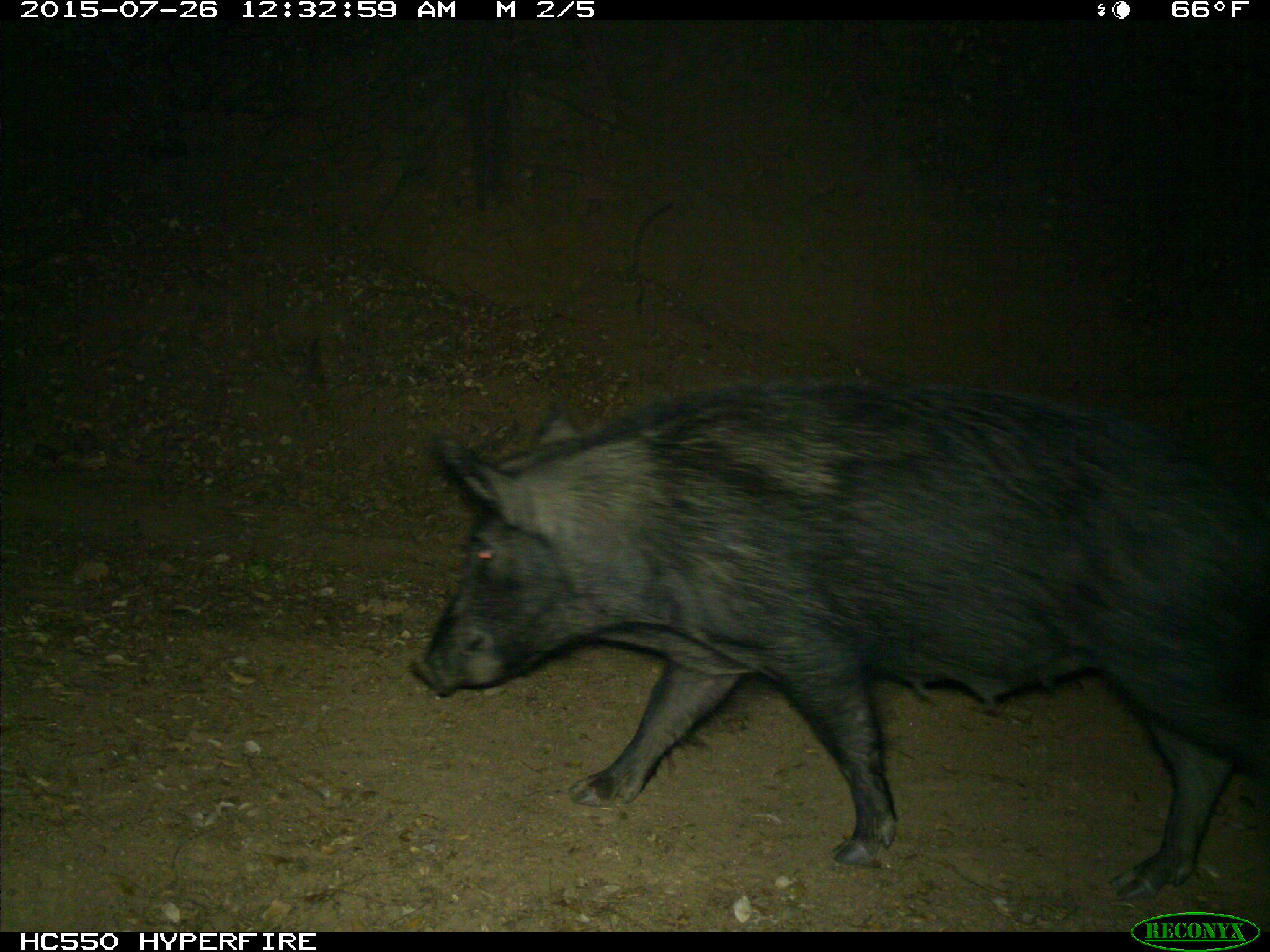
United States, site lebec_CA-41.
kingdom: Animalia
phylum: Chordata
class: Mammalia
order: Artiodactyla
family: Suidae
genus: Sus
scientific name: Sus scrofa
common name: wild boar